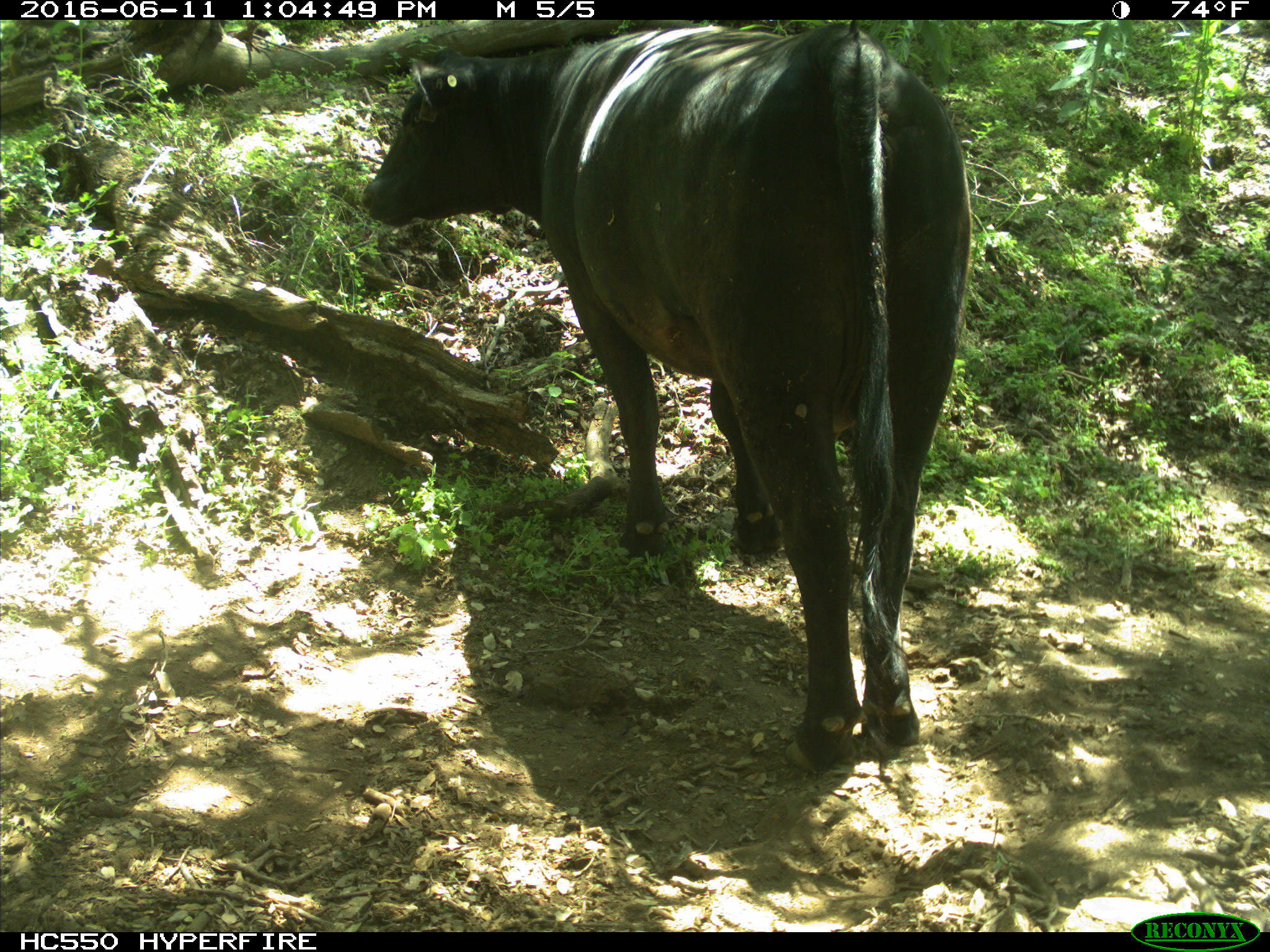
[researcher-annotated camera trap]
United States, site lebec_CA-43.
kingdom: Animalia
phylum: Chordata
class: Mammalia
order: Artiodactyla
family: Bovidae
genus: Bos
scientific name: Bos taurus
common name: domestic cow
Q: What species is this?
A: Bos taurus (domestic cow).